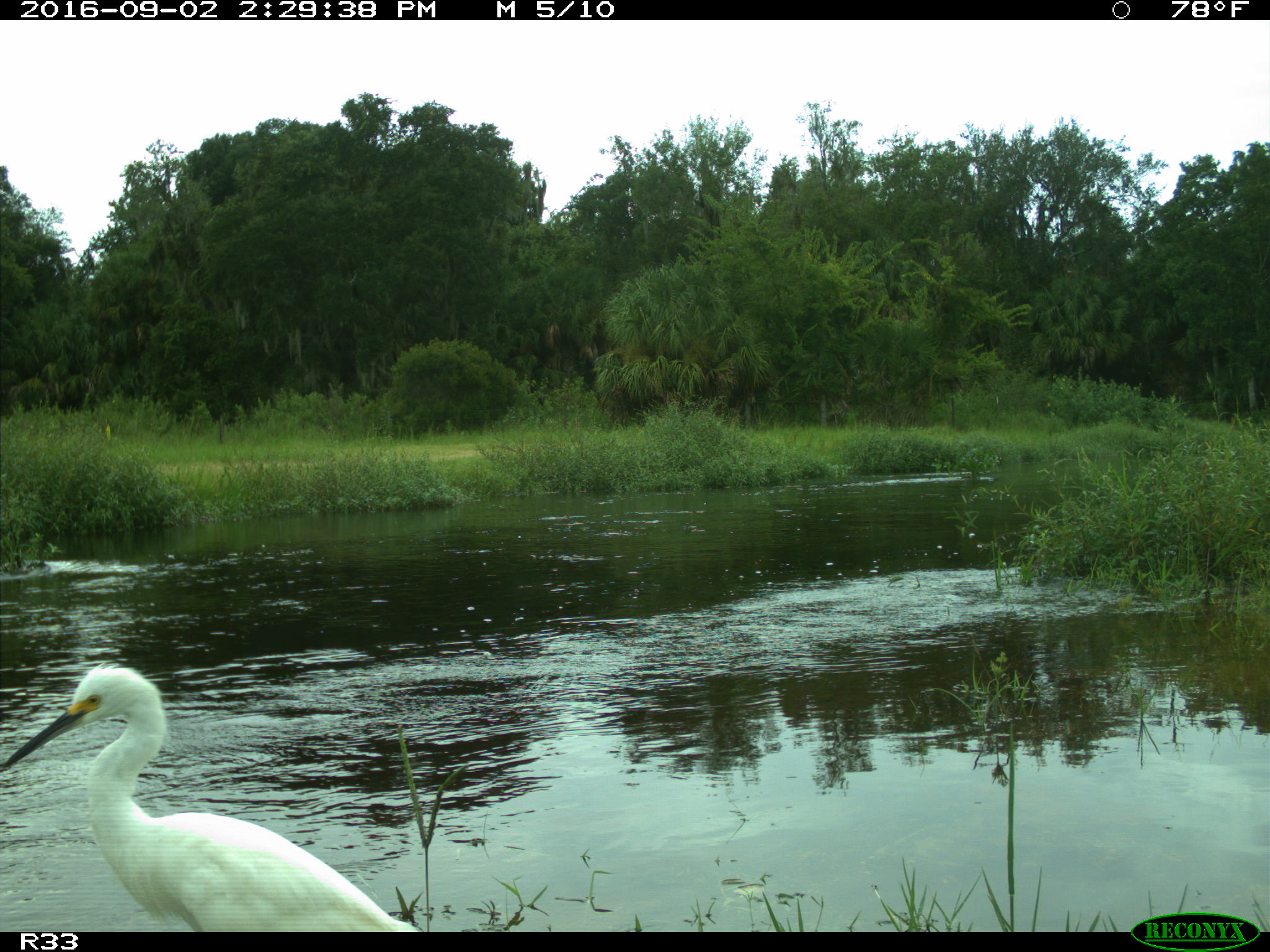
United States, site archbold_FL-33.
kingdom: Animalia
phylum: Chordata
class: Aves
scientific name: Aves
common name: birds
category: unidentified bird